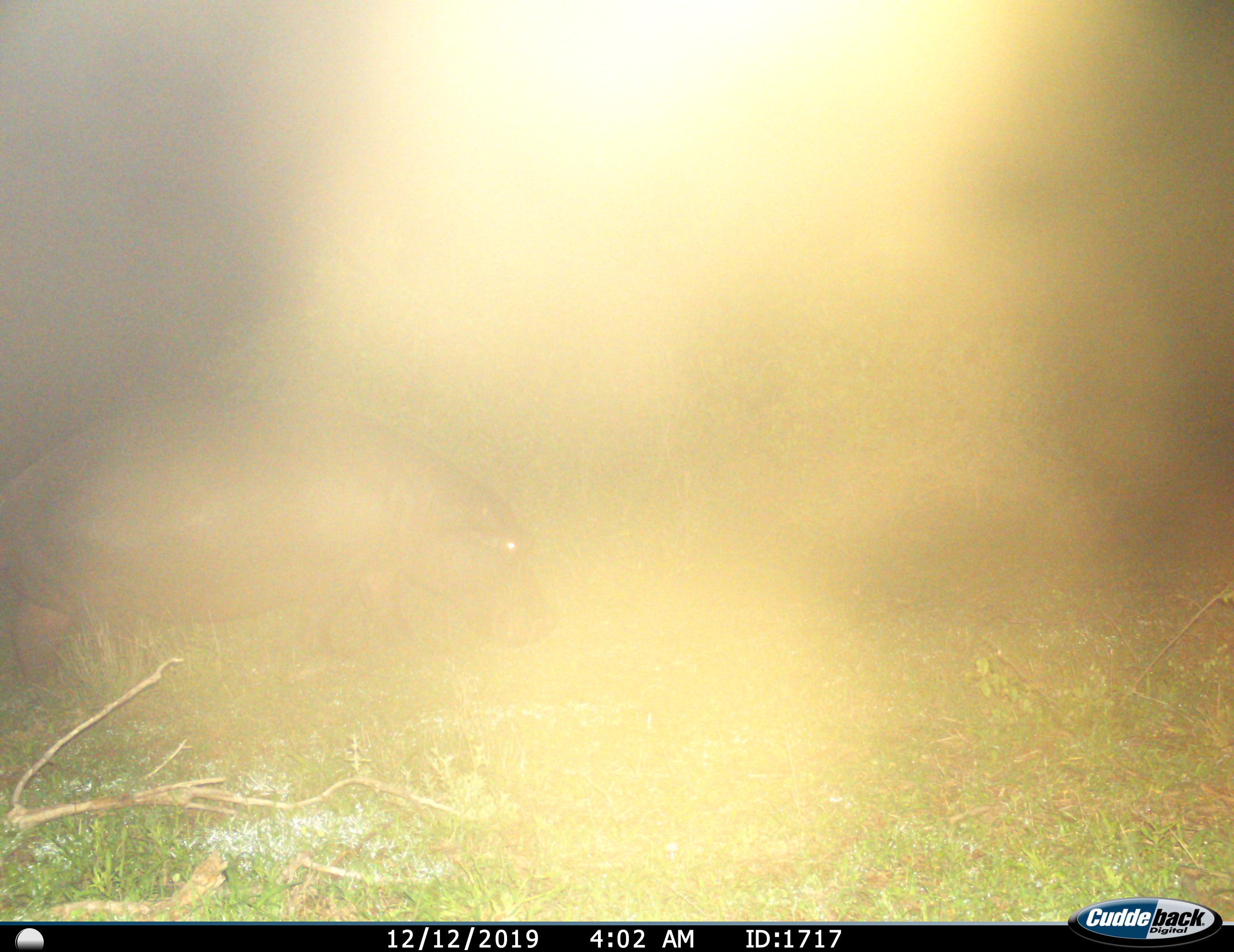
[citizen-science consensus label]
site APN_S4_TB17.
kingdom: Animalia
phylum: Chordata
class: Mammalia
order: Artiodactyla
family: Hippopotamidae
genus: Hippopotamus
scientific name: Hippopotamus amphibius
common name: hippopotamus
Hippopotamus (Hippopotamus amphibius), count 1. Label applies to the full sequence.